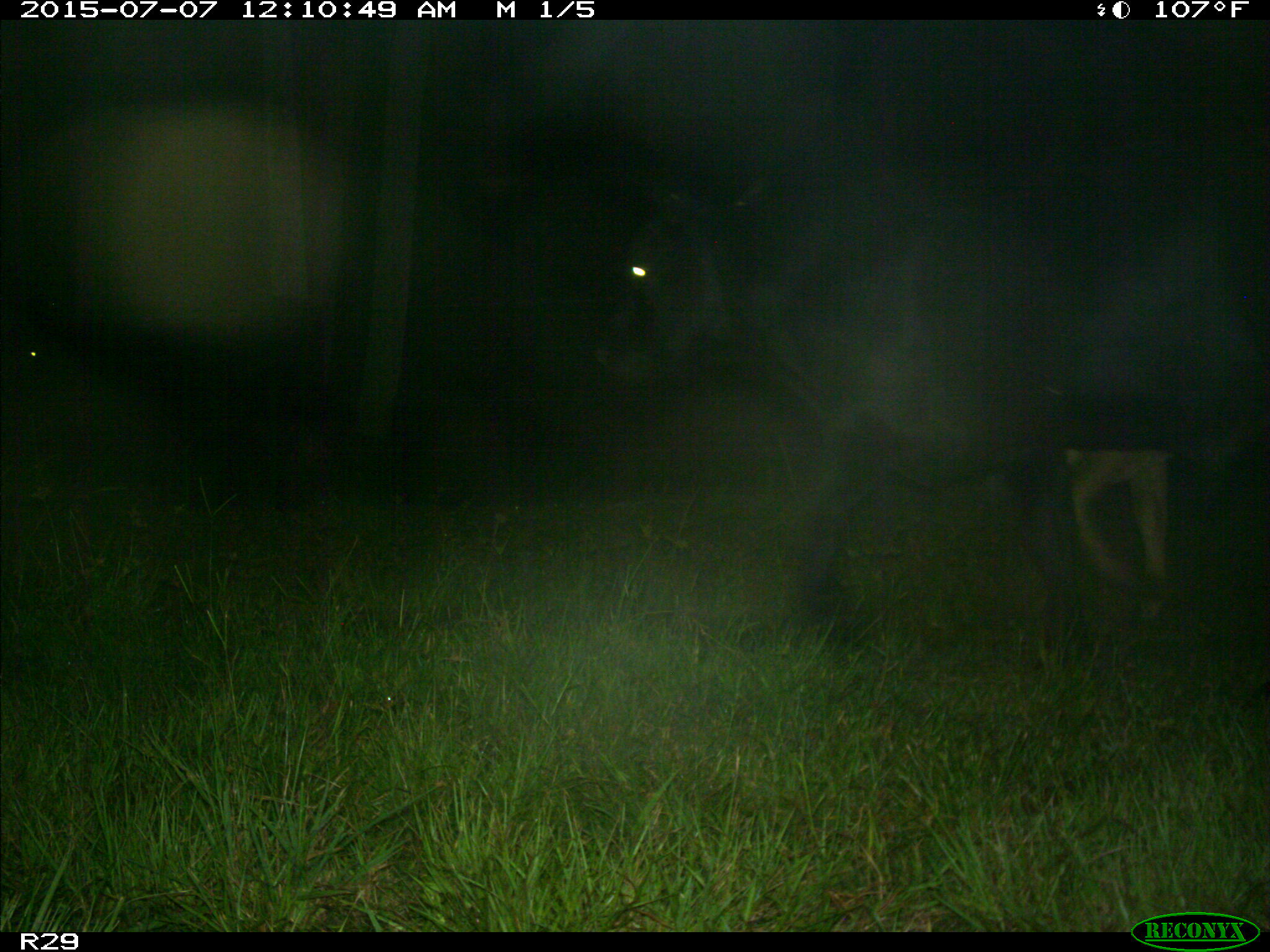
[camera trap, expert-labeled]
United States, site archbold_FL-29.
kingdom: Animalia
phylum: Chordata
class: Mammalia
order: Artiodactyla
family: Bovidae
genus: Bos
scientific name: Bos taurus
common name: domestic cow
Bos taurus (domestic cow).